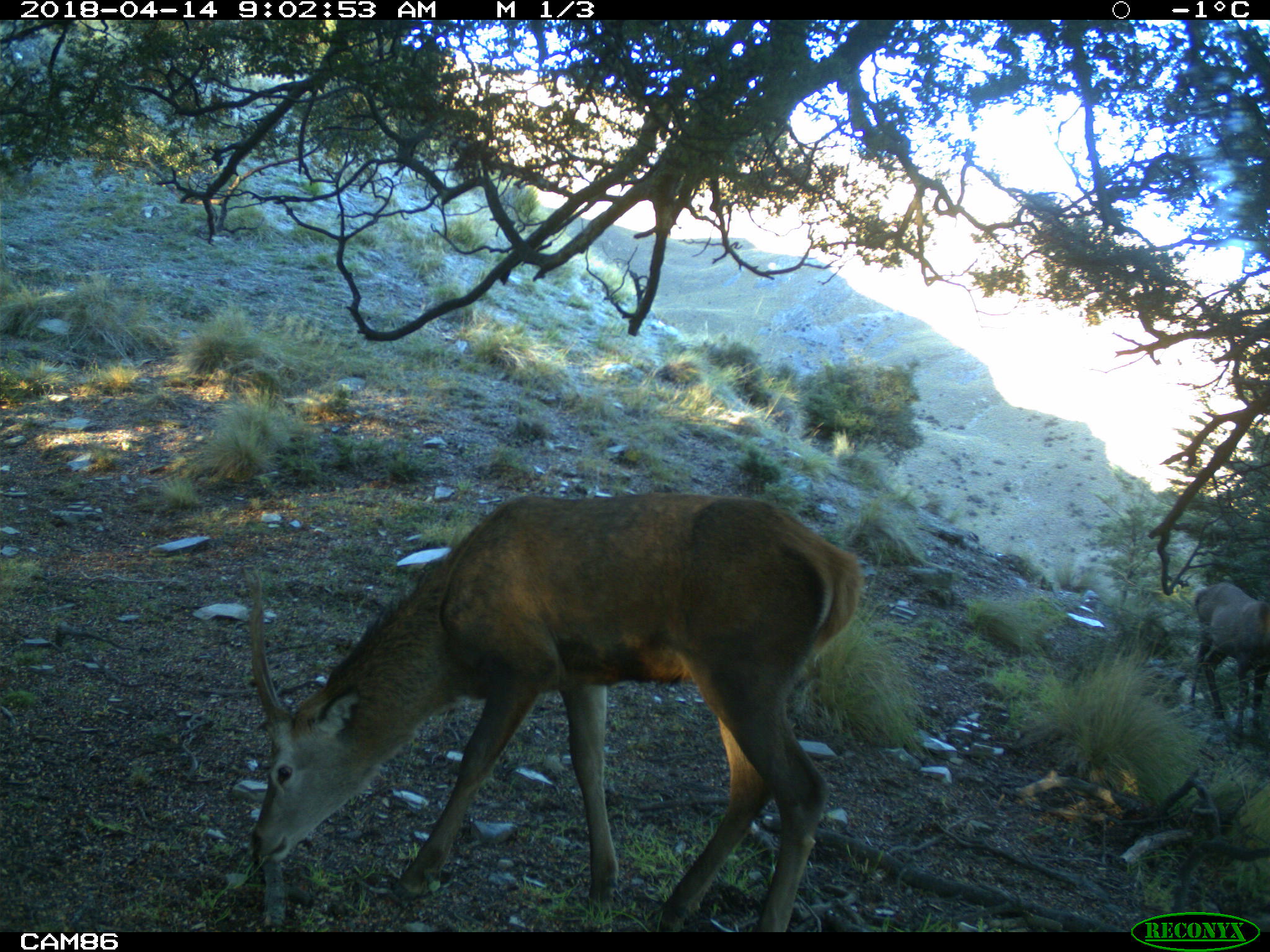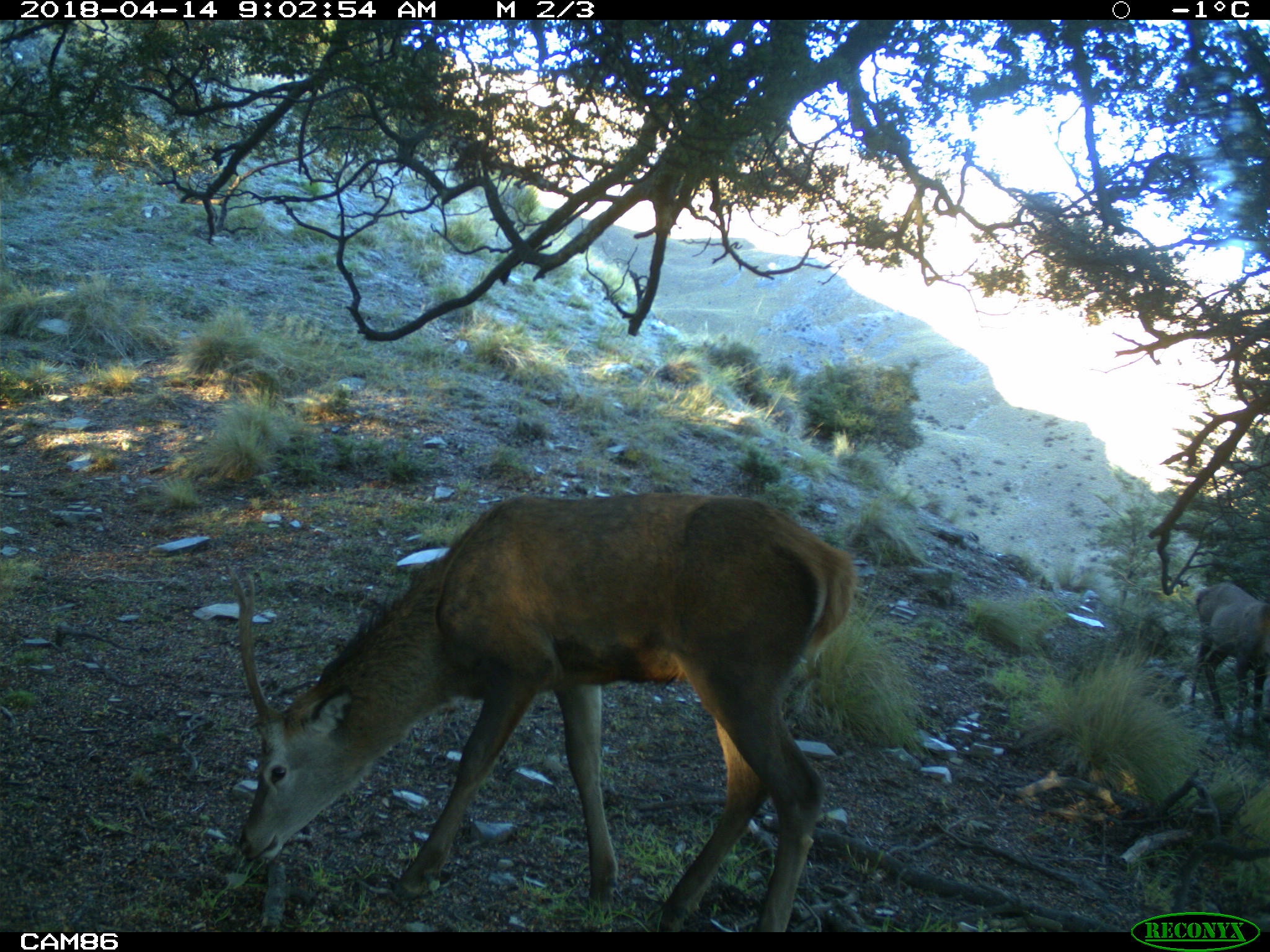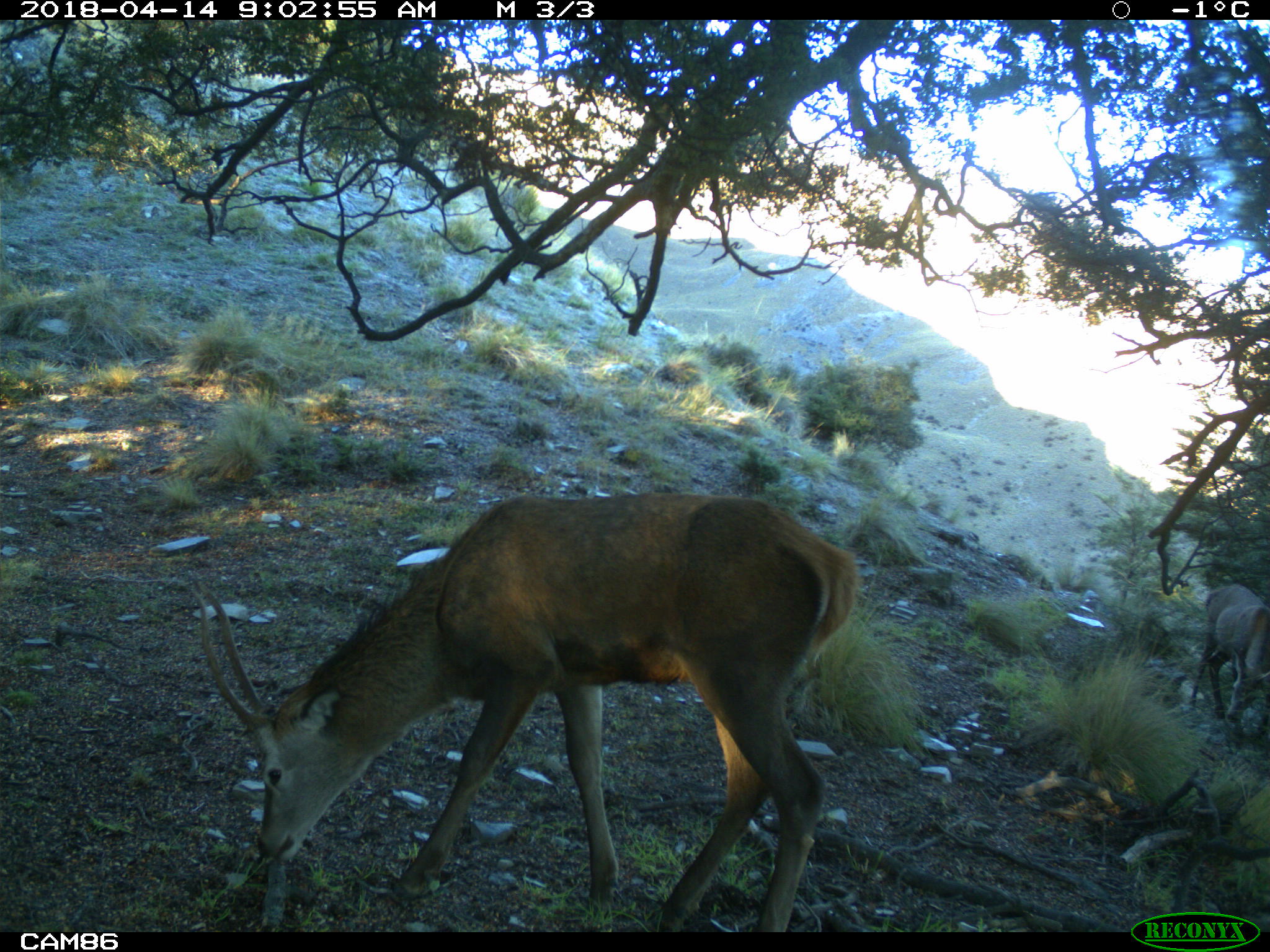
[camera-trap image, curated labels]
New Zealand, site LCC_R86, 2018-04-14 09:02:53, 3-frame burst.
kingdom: Animalia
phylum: Chordata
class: Mammalia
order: Artiodactyla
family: Cervidae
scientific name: Cervidae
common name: deer